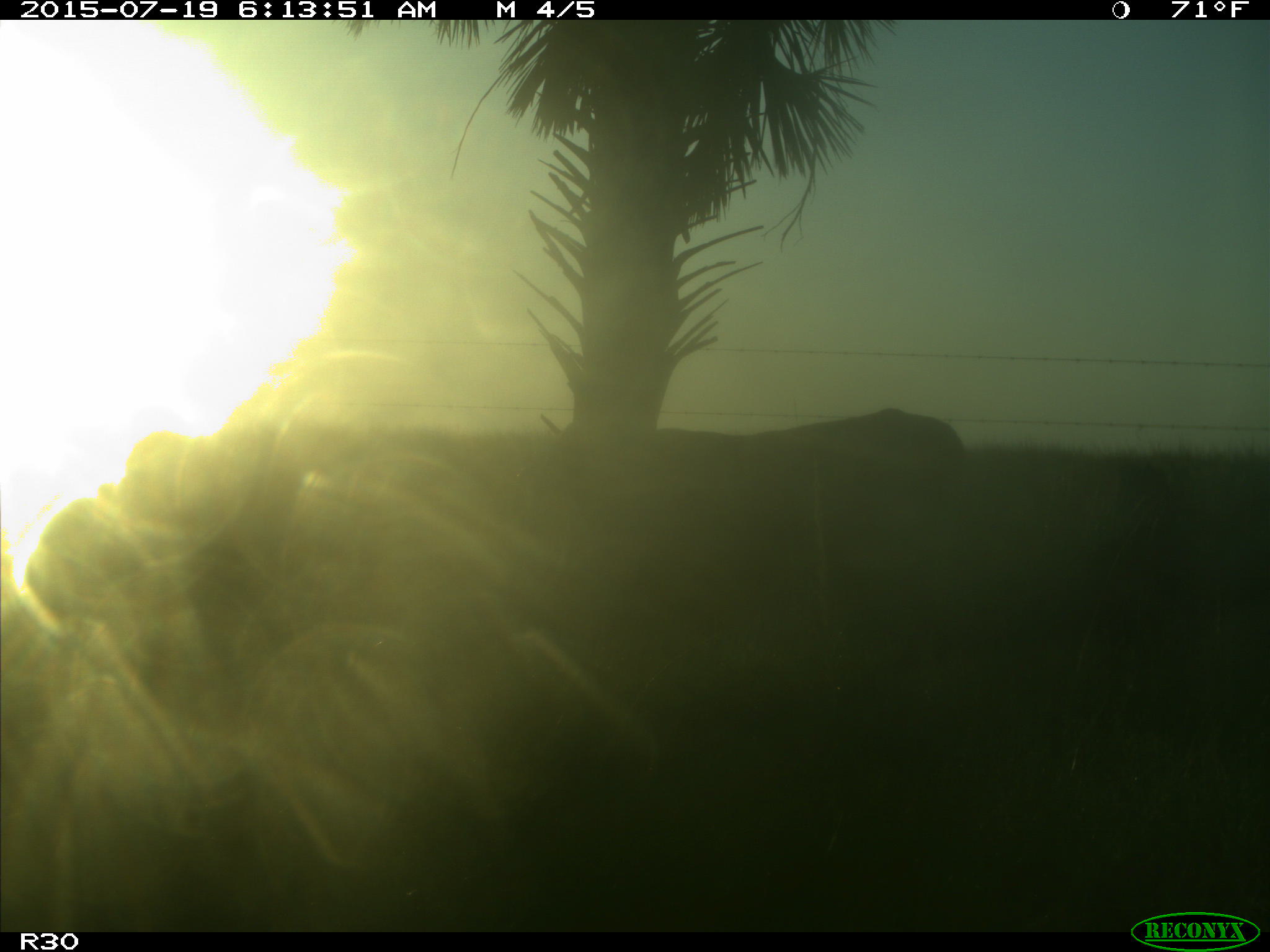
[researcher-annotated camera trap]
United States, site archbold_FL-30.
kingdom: Animalia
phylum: Chordata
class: Mammalia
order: Artiodactyla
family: Bovidae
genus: Bos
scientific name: Bos taurus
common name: domestic cow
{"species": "Bos taurus (domestic cow)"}